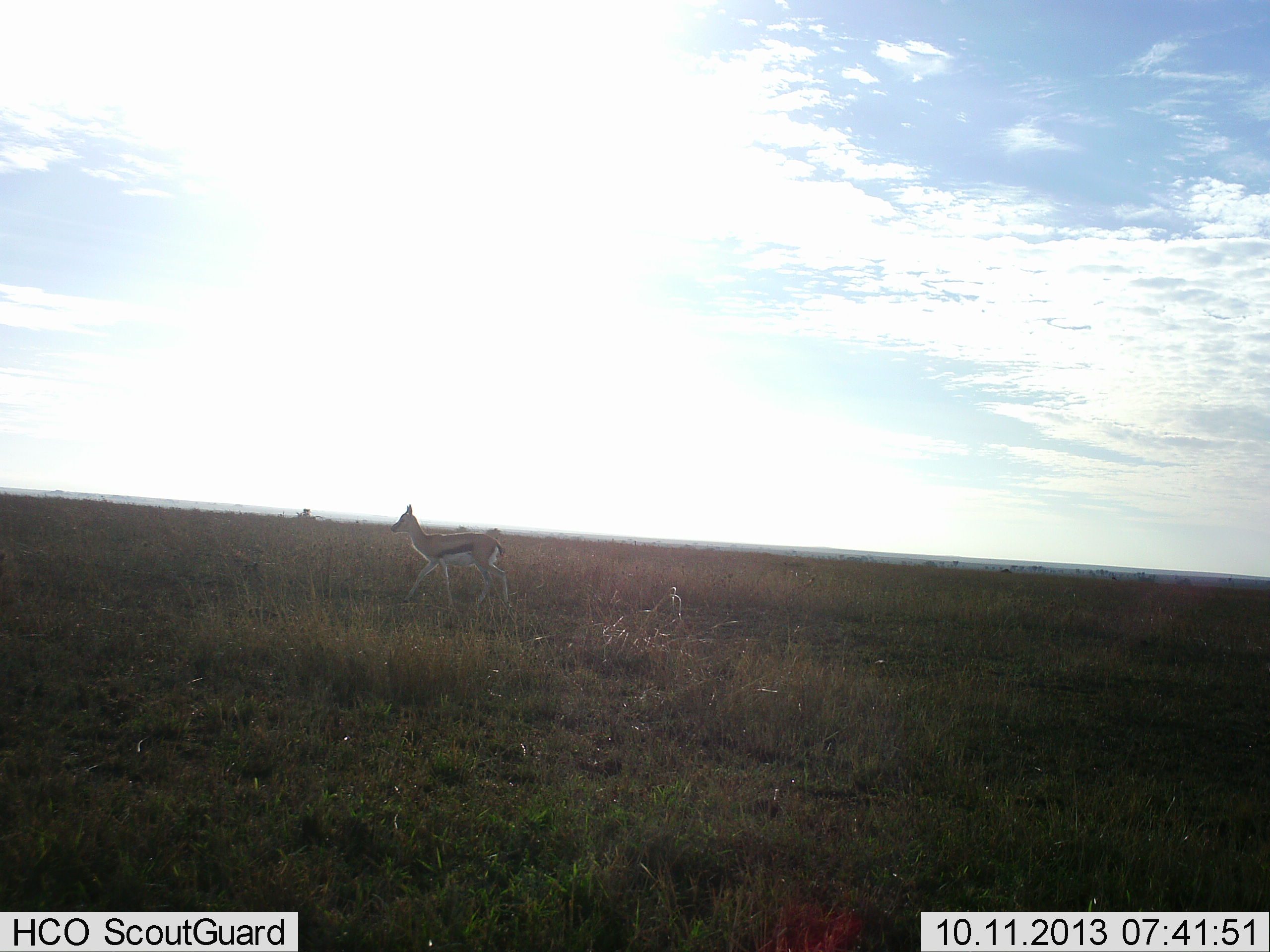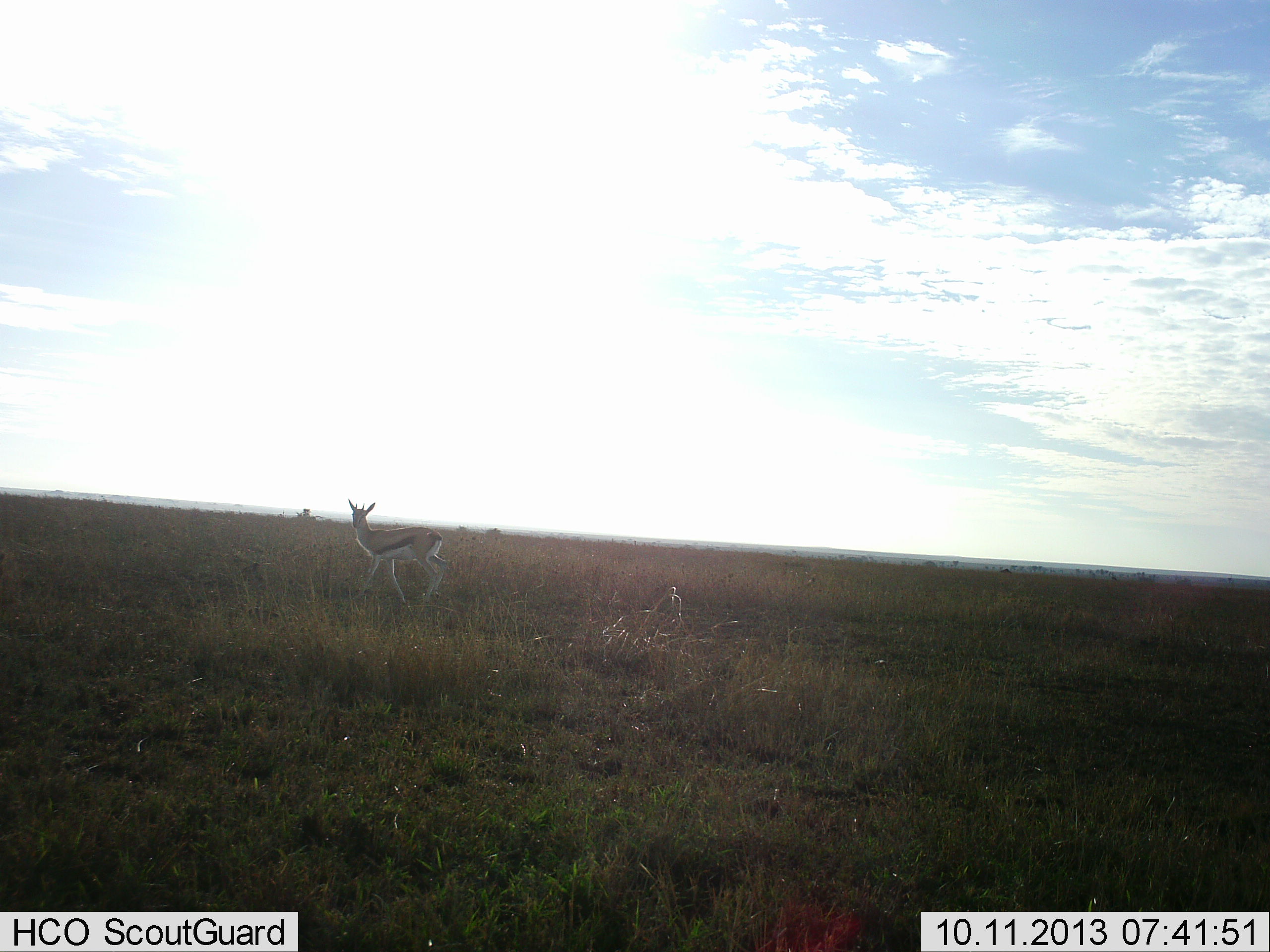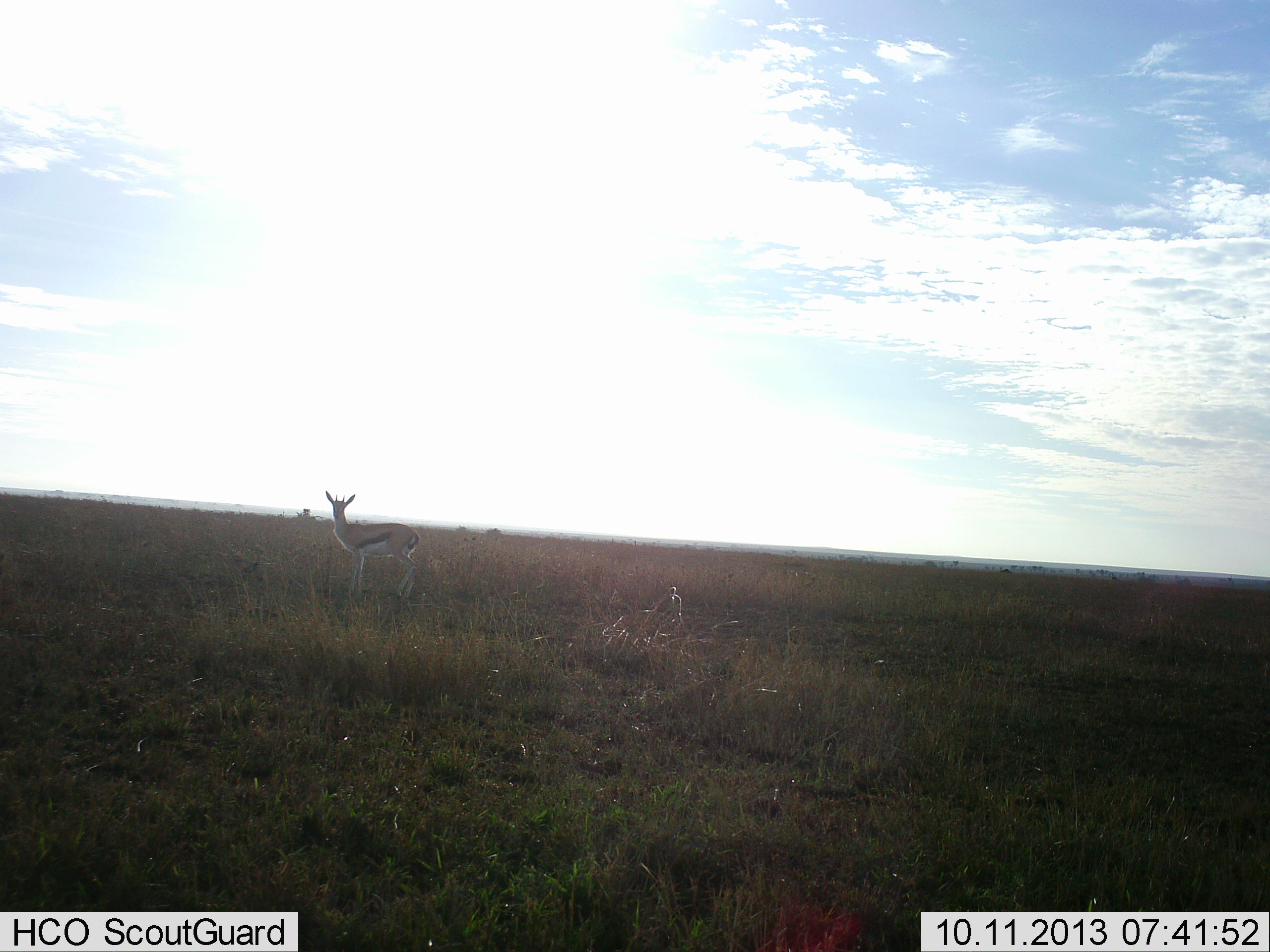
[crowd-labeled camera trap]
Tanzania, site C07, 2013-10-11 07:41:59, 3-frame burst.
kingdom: Animalia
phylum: Chordata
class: Mammalia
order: Artiodactyla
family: Bovidae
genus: Eudorcas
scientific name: Eudorcas thomsonii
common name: thomson's gazelle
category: gazellethomsons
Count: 1.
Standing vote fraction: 29%.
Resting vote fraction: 0%.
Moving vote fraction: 94%.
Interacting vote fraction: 6%.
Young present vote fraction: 12%.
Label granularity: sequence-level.